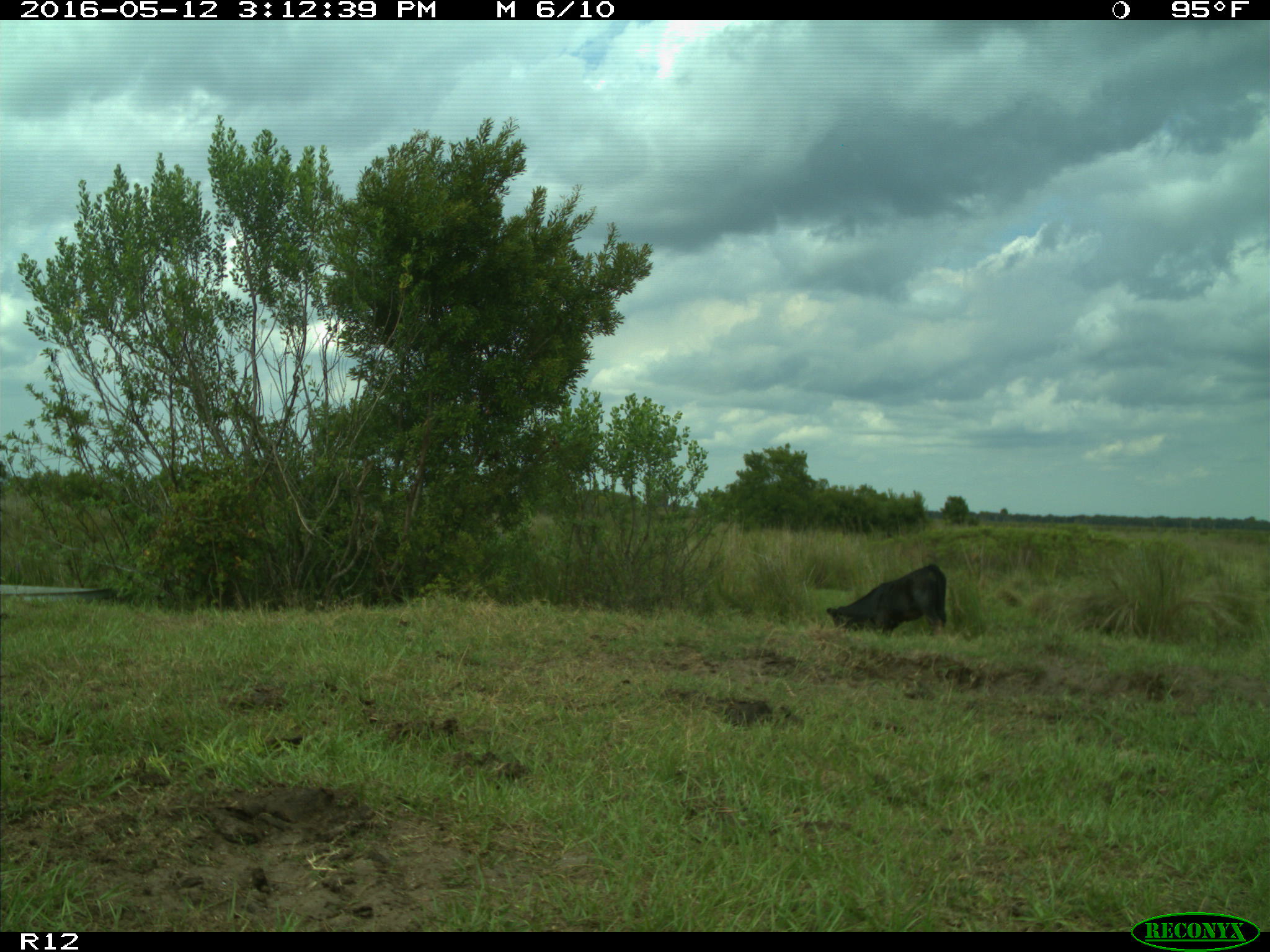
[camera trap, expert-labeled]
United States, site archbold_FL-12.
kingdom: Animalia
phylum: Chordata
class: Mammalia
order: Artiodactyla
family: Bovidae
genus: Bos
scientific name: Bos taurus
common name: domestic cow